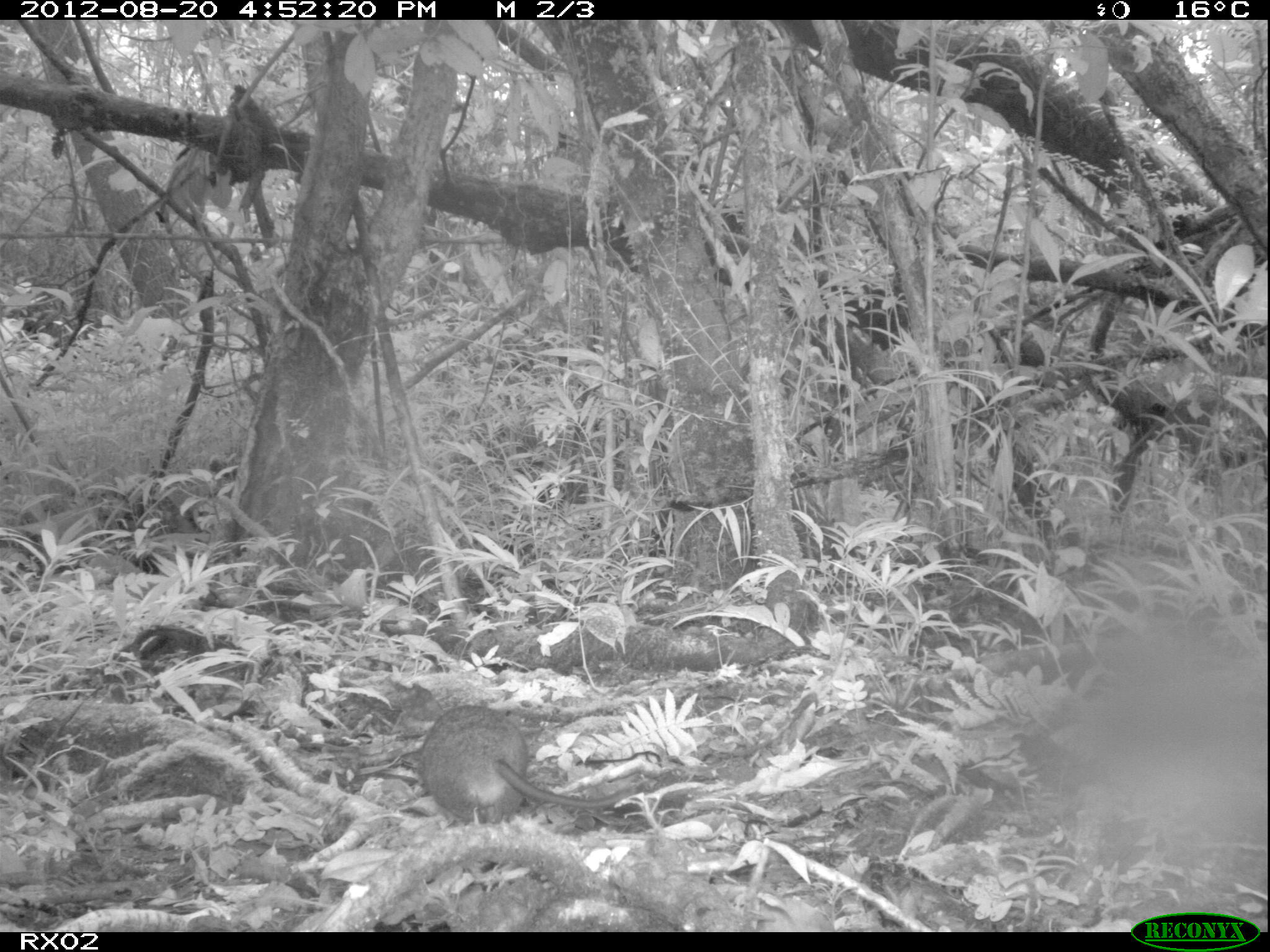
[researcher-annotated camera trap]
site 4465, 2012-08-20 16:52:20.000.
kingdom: Animalia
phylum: Chordata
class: Mammalia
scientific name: Mammalia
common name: mammals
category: small mammal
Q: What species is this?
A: Small mammal (mammals) (Mammalia).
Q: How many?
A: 1.